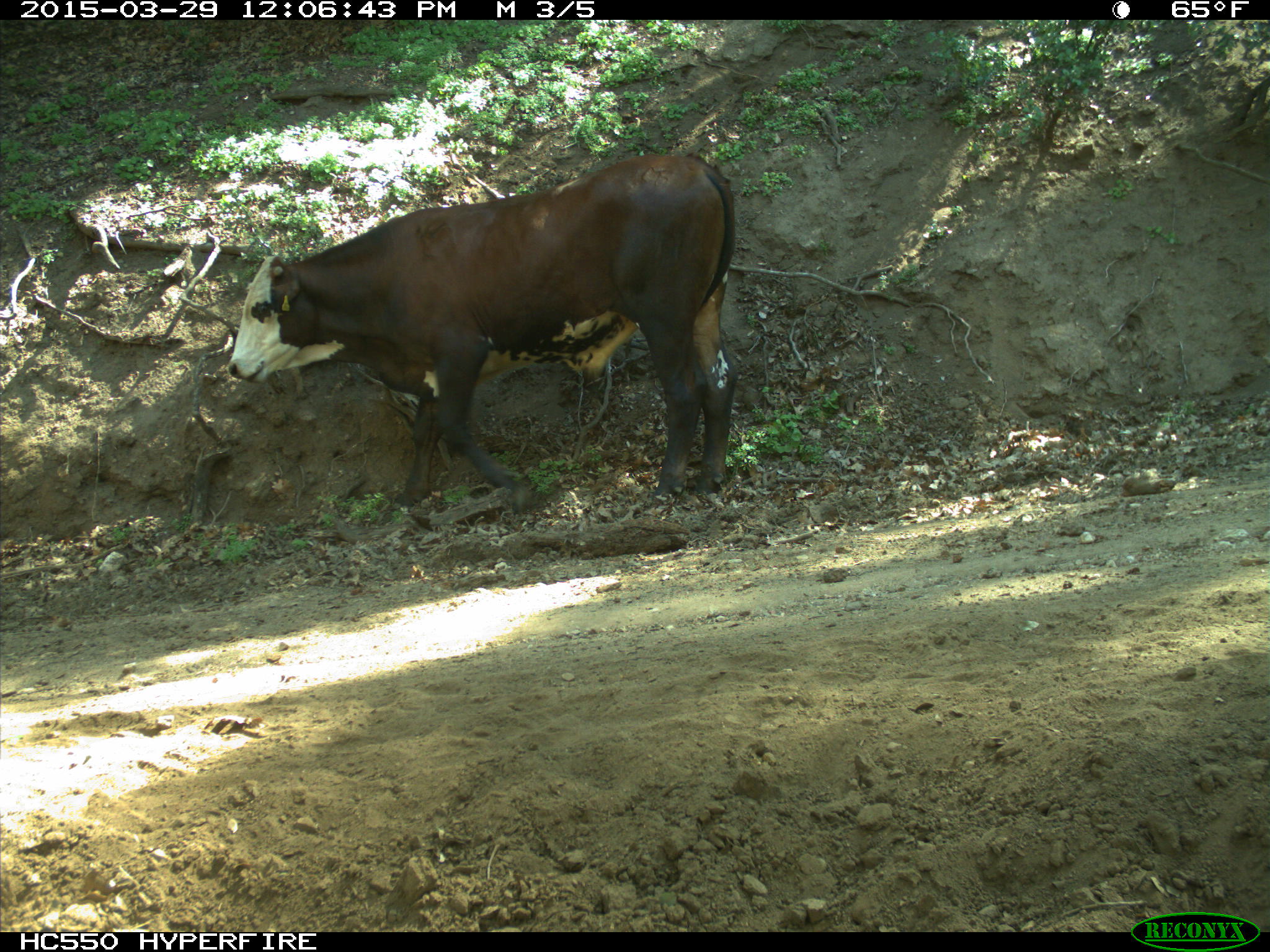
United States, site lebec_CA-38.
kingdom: Animalia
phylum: Chordata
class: Mammalia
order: Artiodactyla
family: Bovidae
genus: Bos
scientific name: Bos taurus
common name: domestic cow